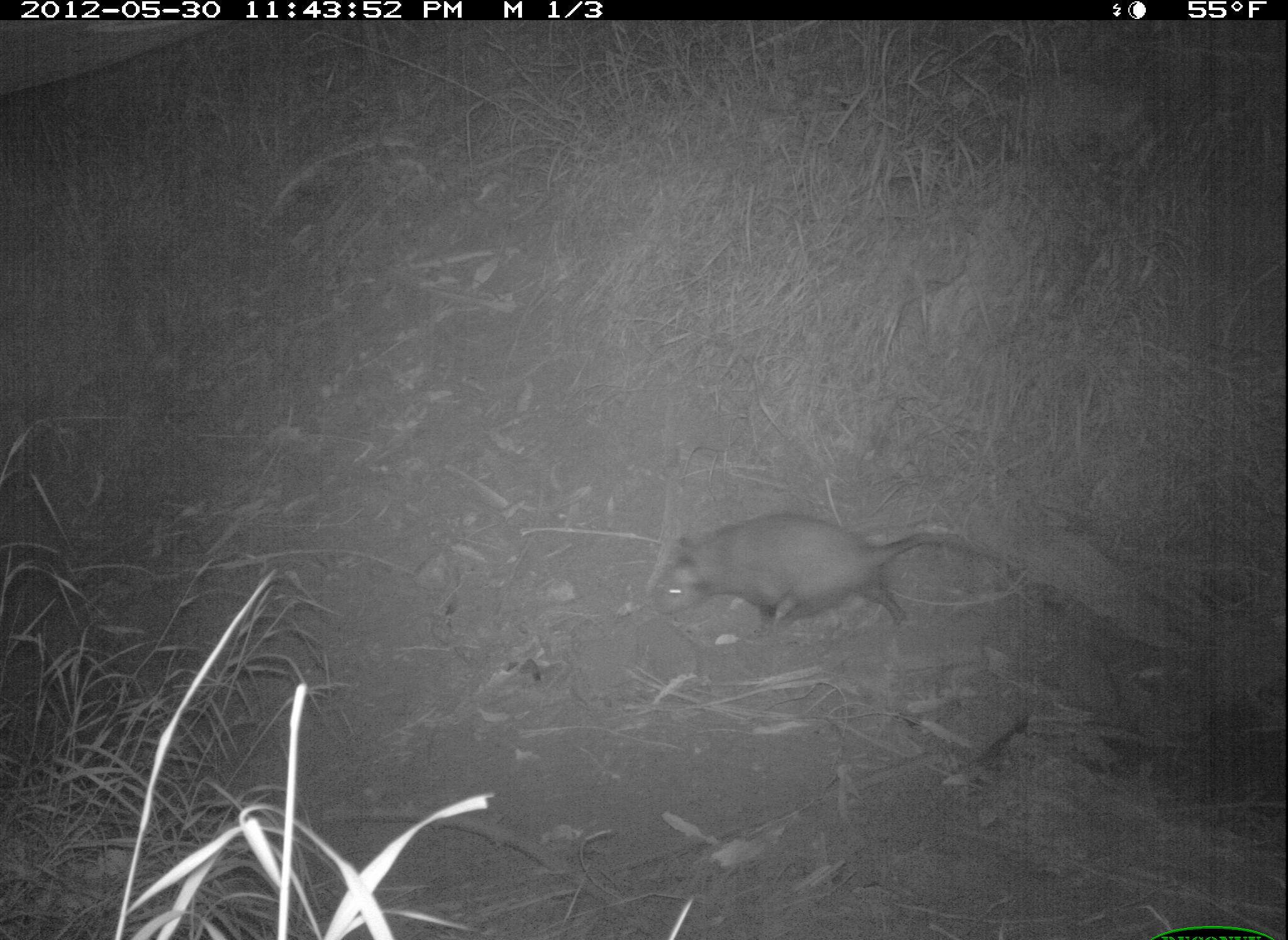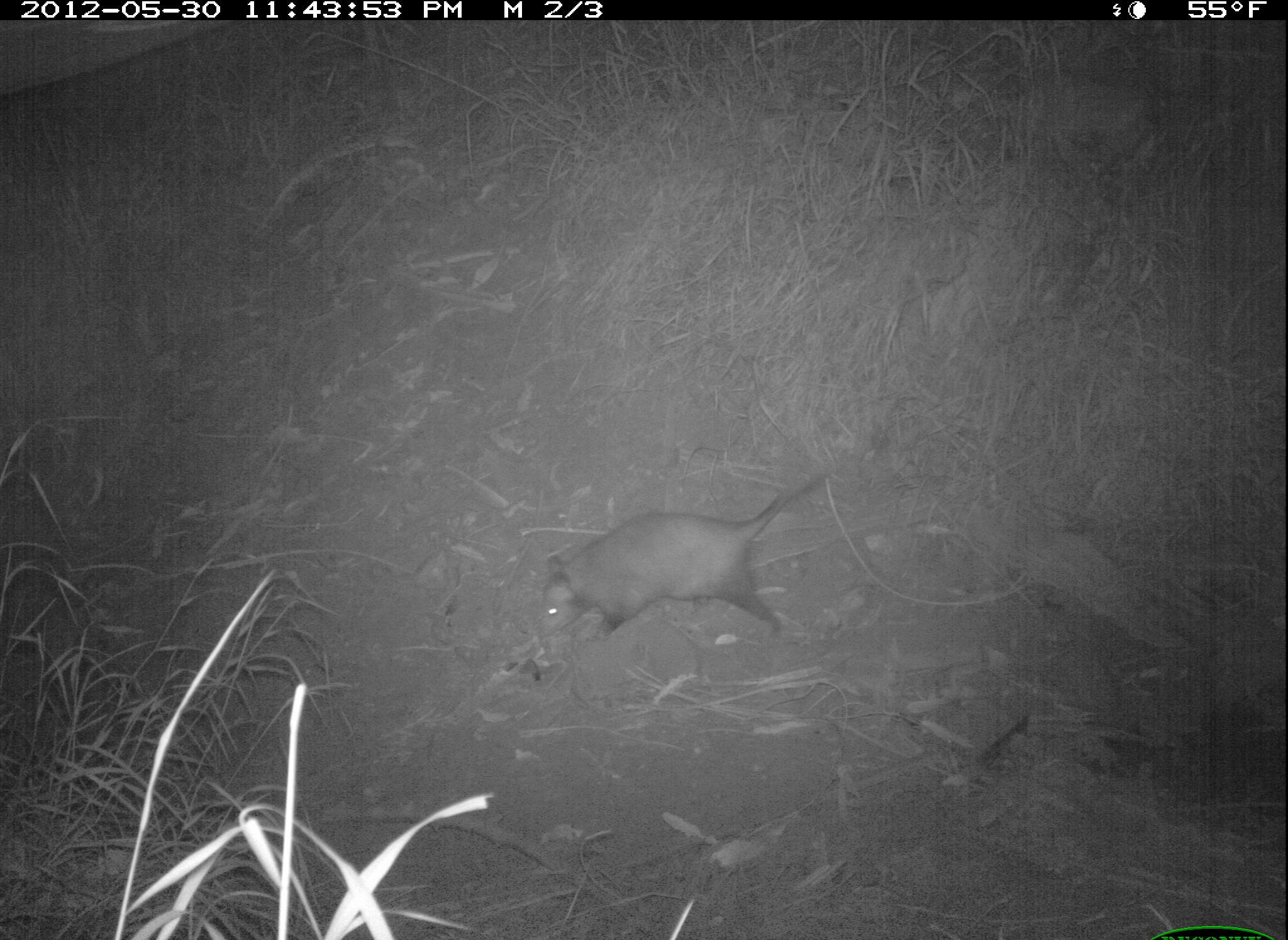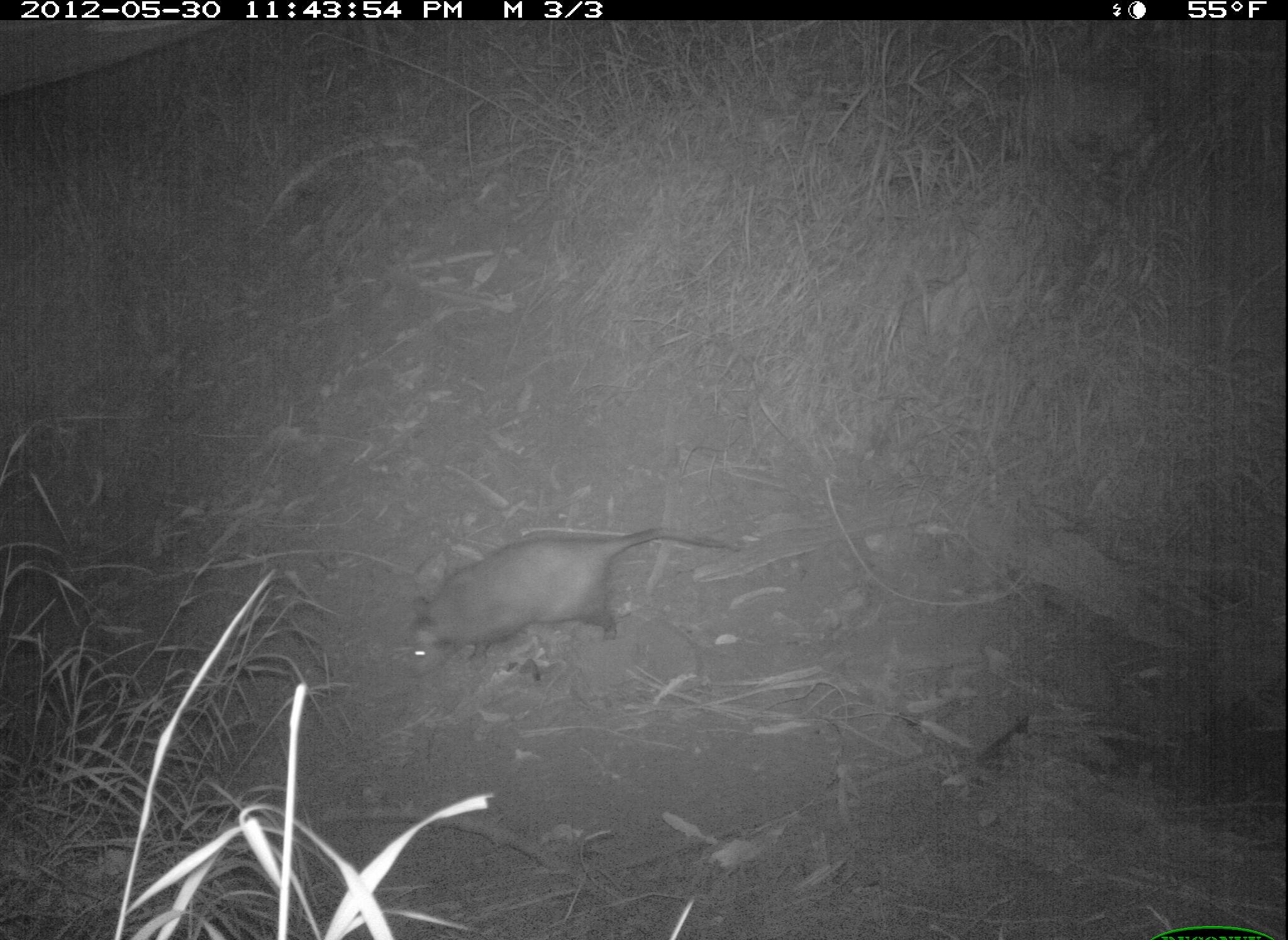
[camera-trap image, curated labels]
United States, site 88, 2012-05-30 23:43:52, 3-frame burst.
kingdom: Animalia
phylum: Chordata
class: Mammalia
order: Didelphimorphia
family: Didelphidae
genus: Didelphis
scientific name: Didelphis virginiana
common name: virginia opossum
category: opossum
Opossum (virginia opossum) (Didelphis virginiana).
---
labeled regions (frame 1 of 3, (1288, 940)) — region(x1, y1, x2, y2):
opossum: region(647, 475, 969, 656)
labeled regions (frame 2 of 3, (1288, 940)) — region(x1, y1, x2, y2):
opossum: region(526, 465, 844, 657)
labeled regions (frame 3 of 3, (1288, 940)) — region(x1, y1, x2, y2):
opossum: region(374, 509, 752, 683)